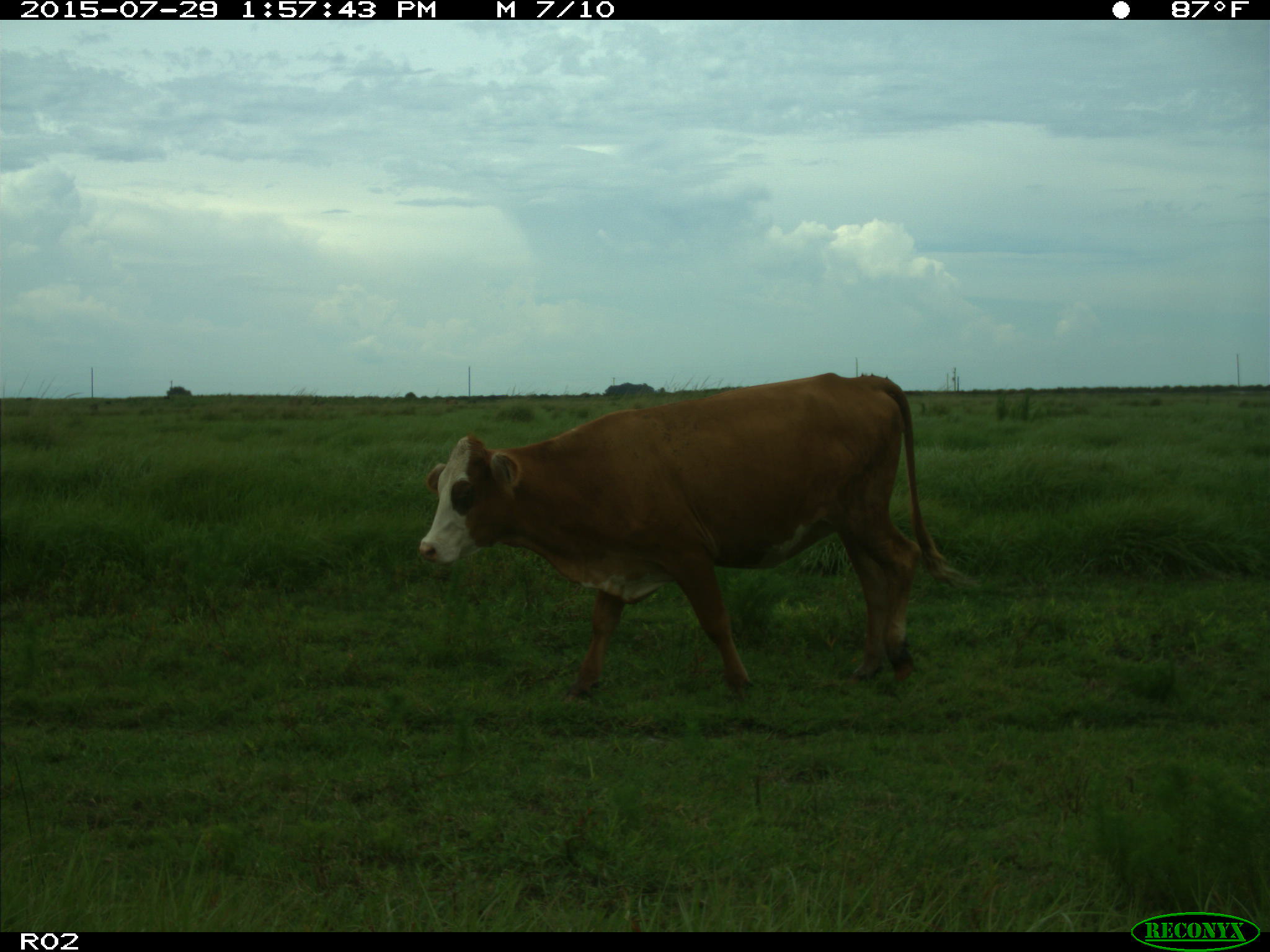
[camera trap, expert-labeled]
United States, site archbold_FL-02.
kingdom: Animalia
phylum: Chordata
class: Mammalia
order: Artiodactyla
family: Bovidae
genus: Bos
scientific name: Bos taurus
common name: domestic cow